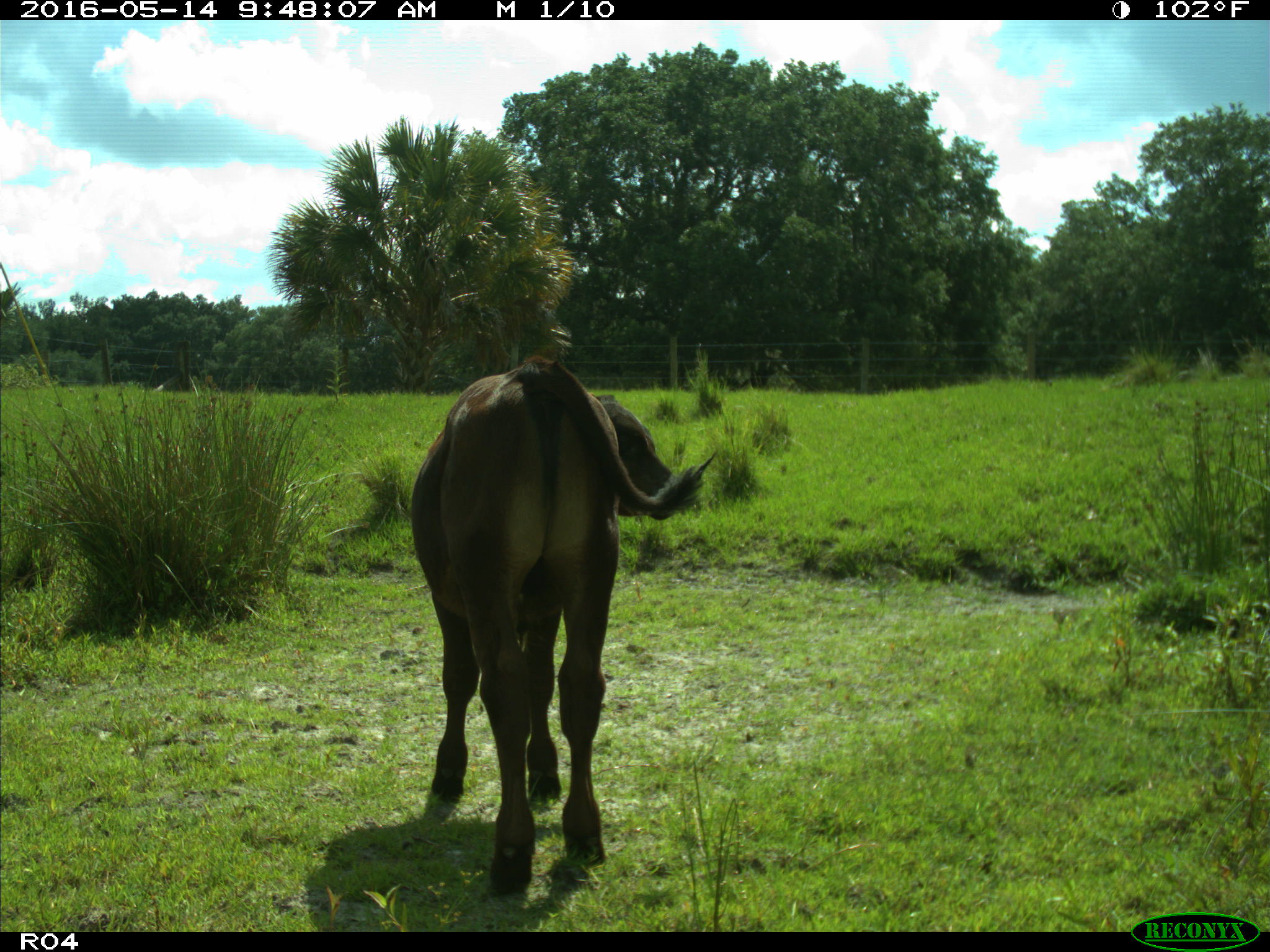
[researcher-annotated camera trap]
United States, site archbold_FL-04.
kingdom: Animalia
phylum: Chordata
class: Mammalia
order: Artiodactyla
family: Bovidae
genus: Bos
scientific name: Bos taurus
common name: domestic cow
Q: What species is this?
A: Bos taurus (domestic cow).